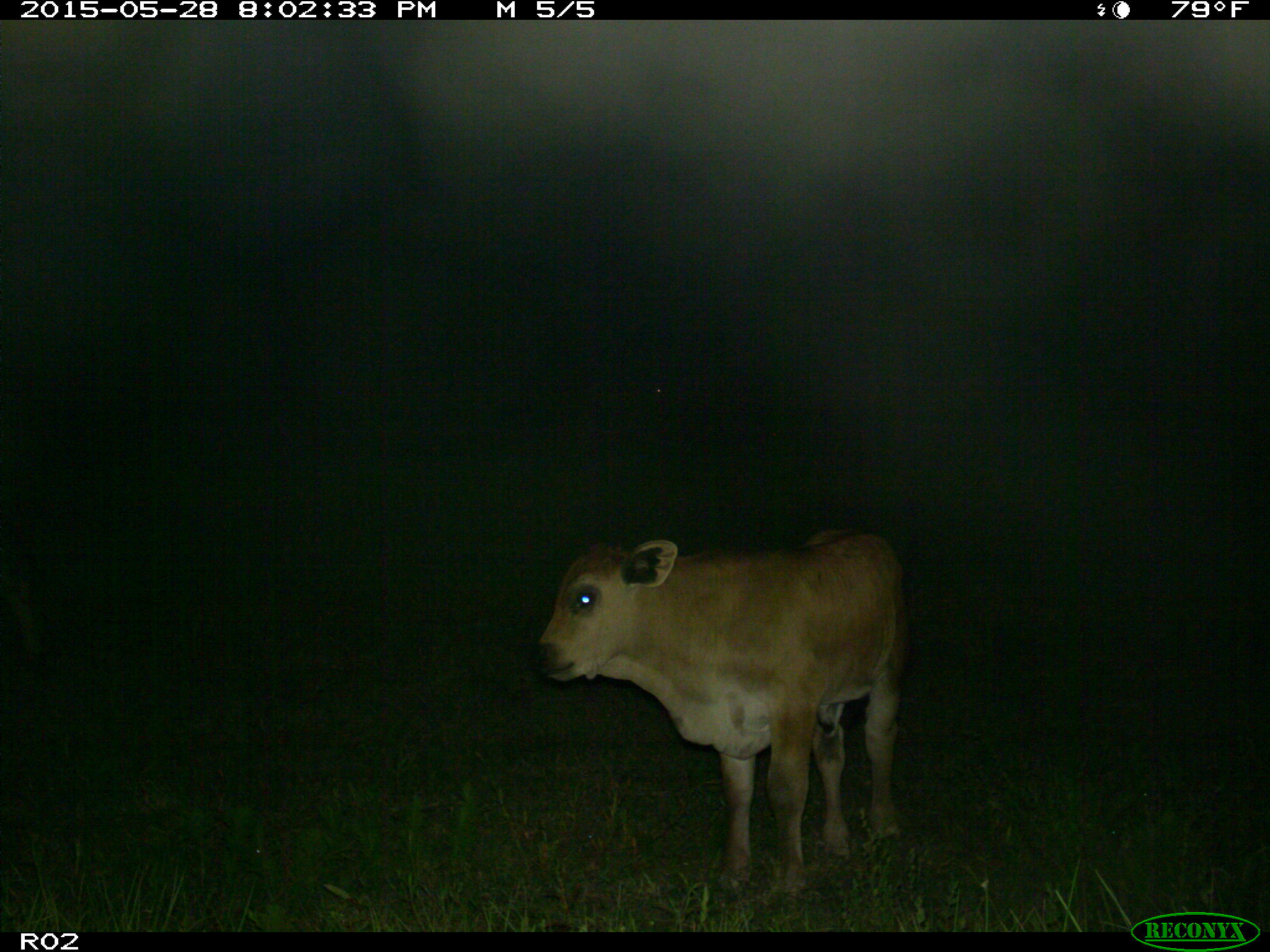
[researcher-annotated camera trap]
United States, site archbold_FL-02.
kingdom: Animalia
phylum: Chordata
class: Mammalia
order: Artiodactyla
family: Bovidae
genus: Bos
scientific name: Bos taurus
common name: domestic cow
Bos taurus (domestic cow).